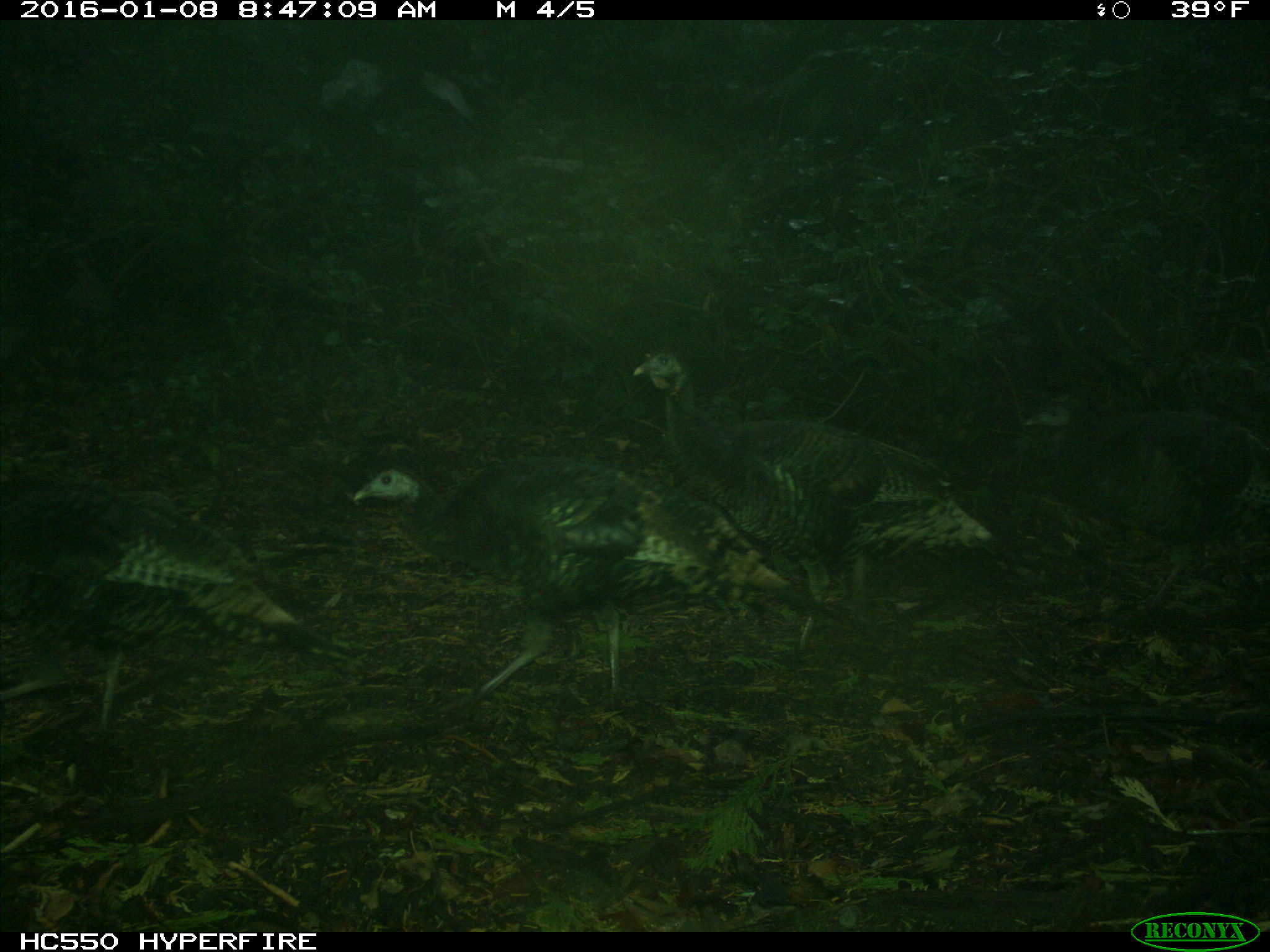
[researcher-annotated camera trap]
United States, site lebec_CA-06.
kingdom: Animalia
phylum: Chordata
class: Aves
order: Galliformes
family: Phasianidae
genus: Meleagris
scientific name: Meleagris gallopavo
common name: wild turkey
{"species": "Meleagris gallopavo (wild turkey)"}